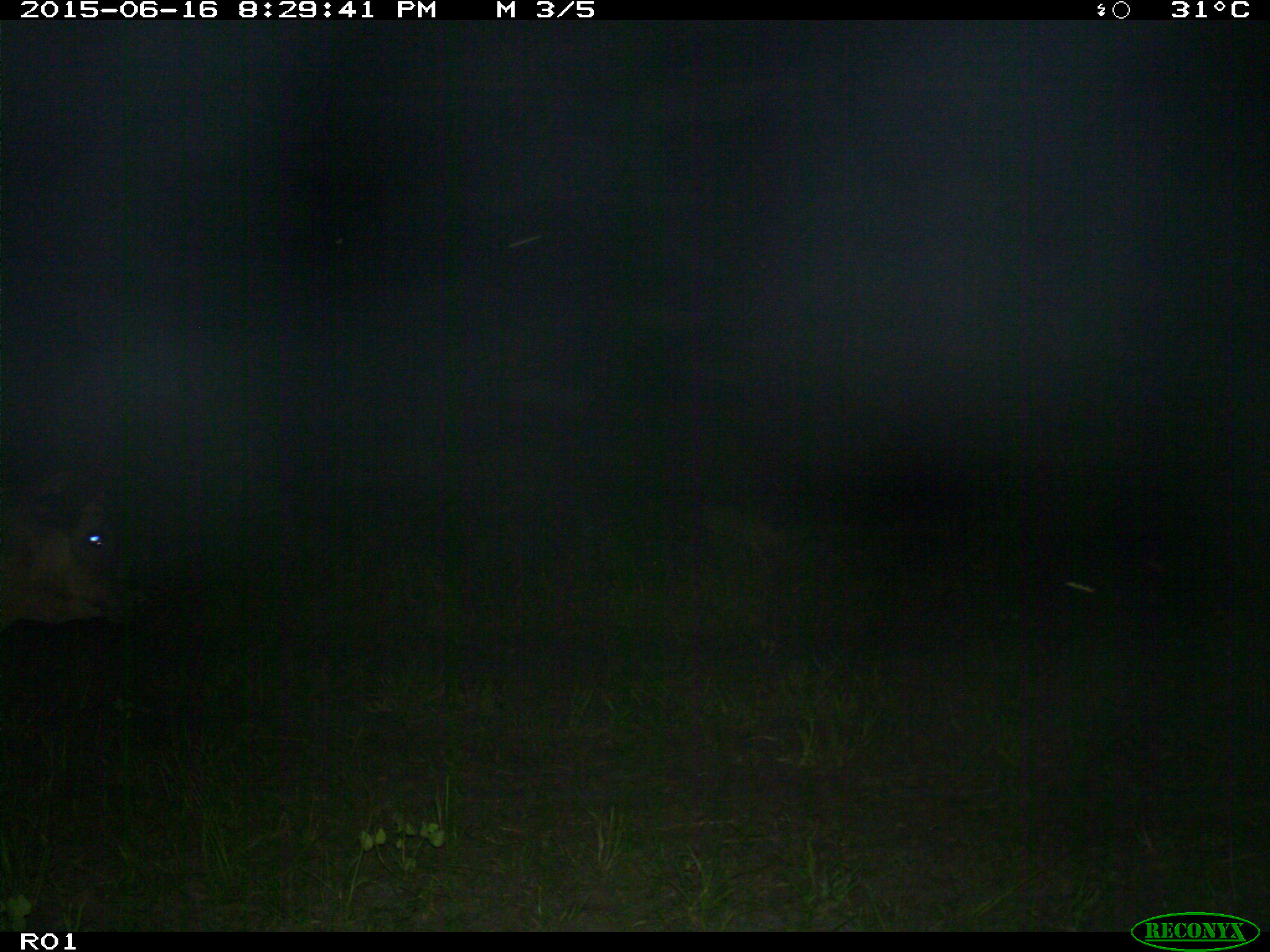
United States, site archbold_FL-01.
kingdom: Animalia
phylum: Chordata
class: Mammalia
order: Artiodactyla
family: Bovidae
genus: Bos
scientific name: Bos taurus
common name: domestic cow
Bos taurus (domestic cow).